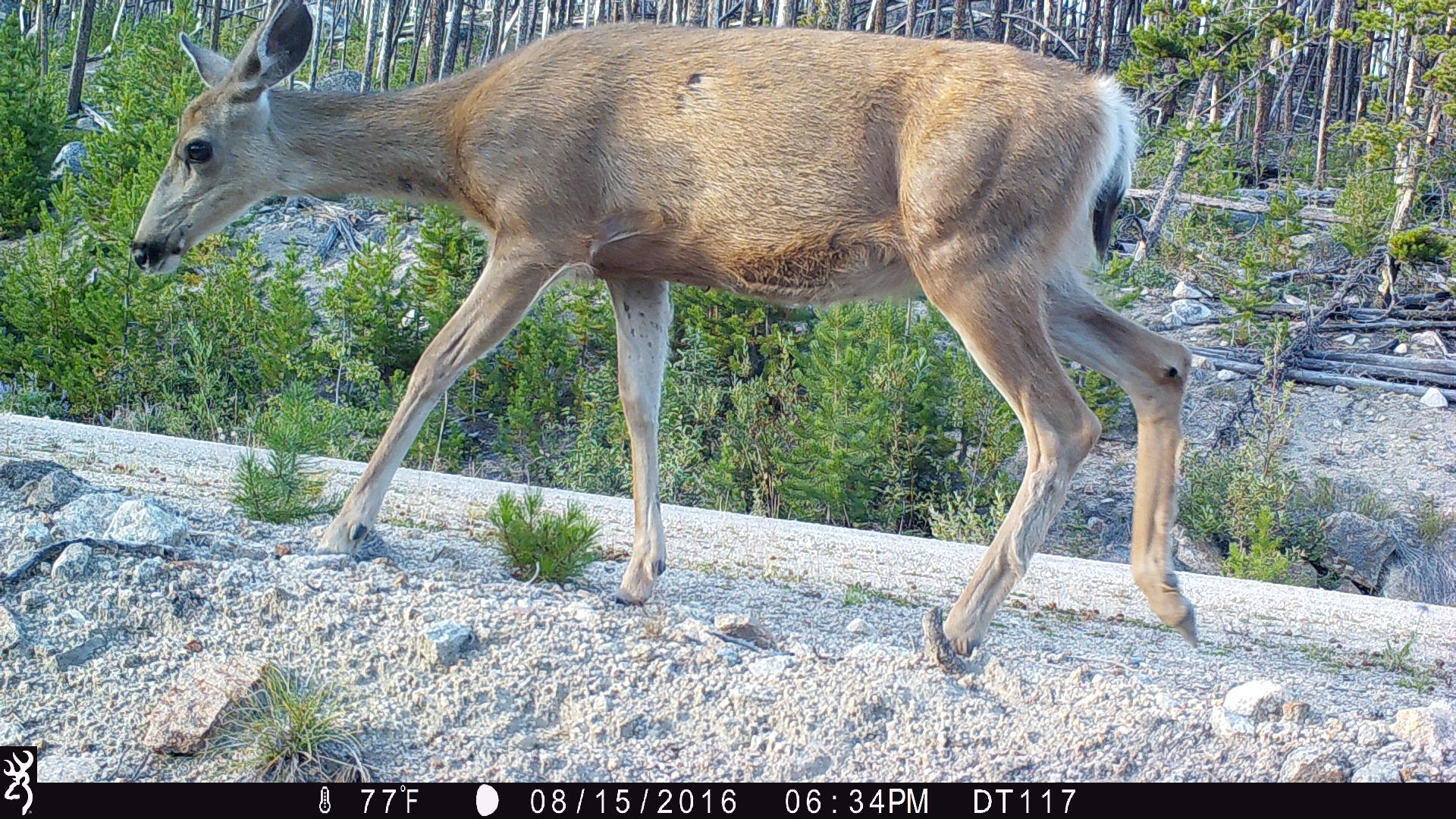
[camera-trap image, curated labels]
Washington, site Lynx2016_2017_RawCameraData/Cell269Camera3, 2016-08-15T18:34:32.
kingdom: Animalia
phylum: Chordata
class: Mammalia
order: Artiodactyla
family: Cervidae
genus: Odocoileus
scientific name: Odocoileus hemionus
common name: mule deer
Odocoileus hemionus (mule deer). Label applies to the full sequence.